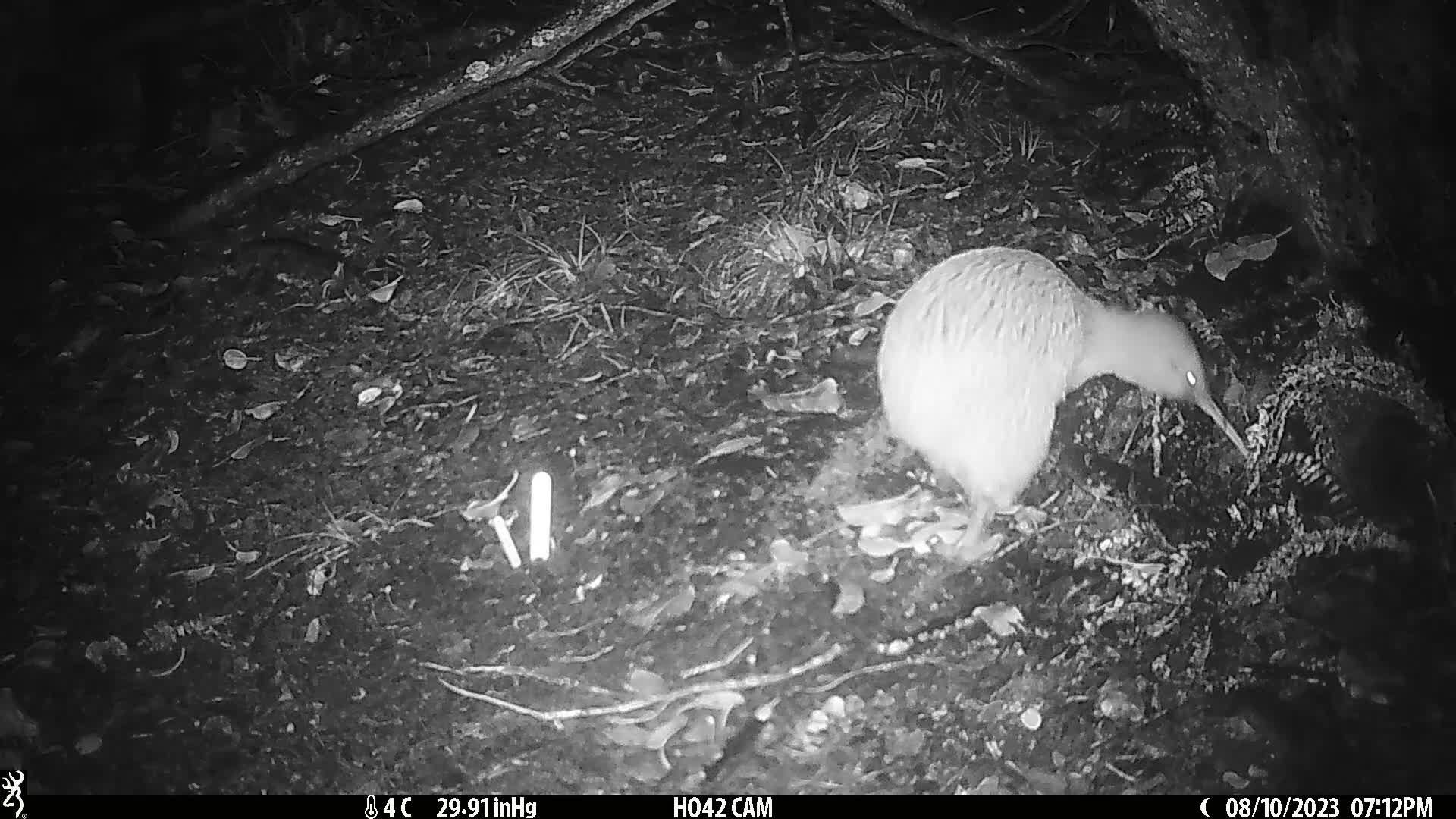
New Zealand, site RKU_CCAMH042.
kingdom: Animalia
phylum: Chordata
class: Aves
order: Apterygiformes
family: Apterygidae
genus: Apteryx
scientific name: Apteryx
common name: kiwi